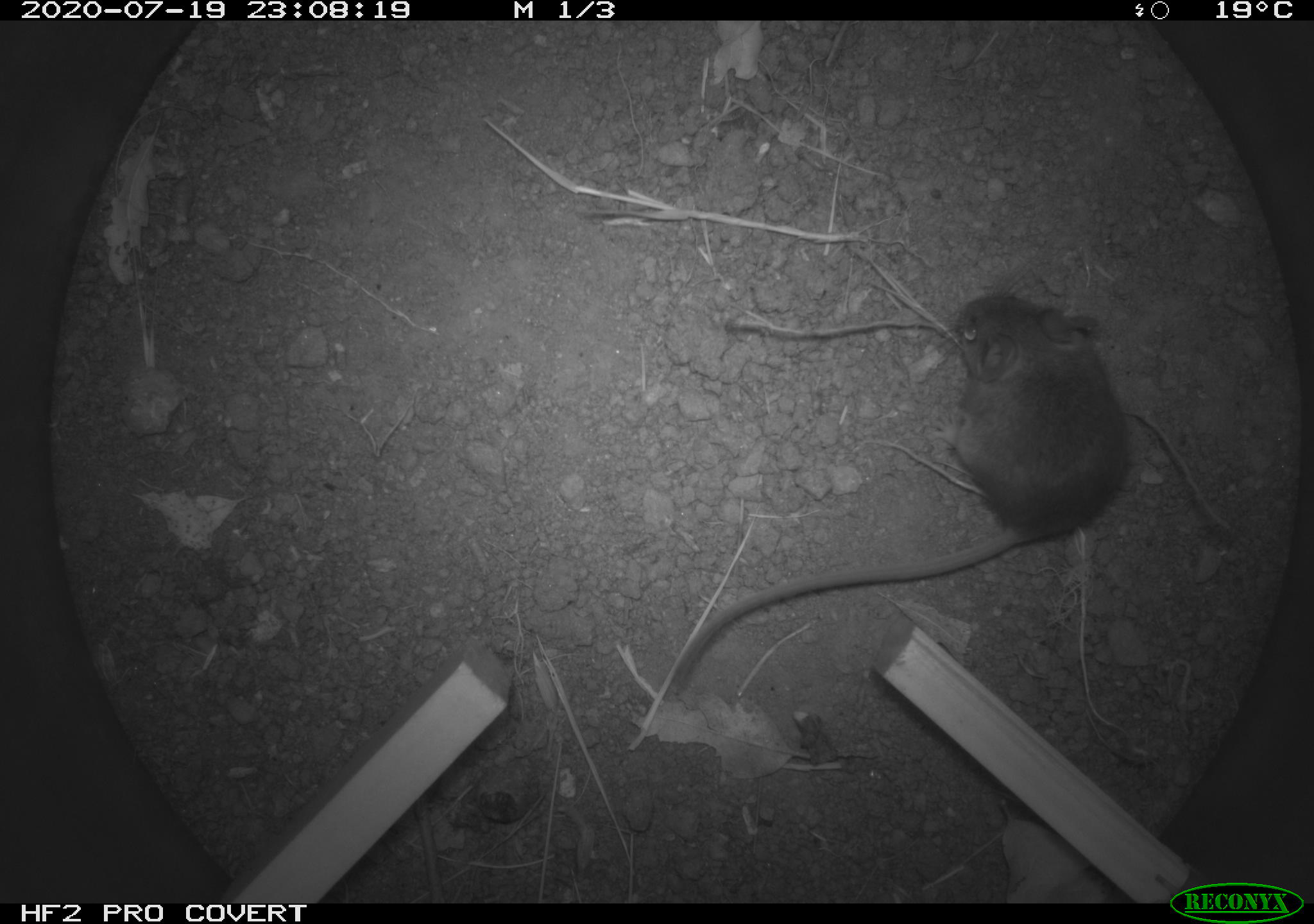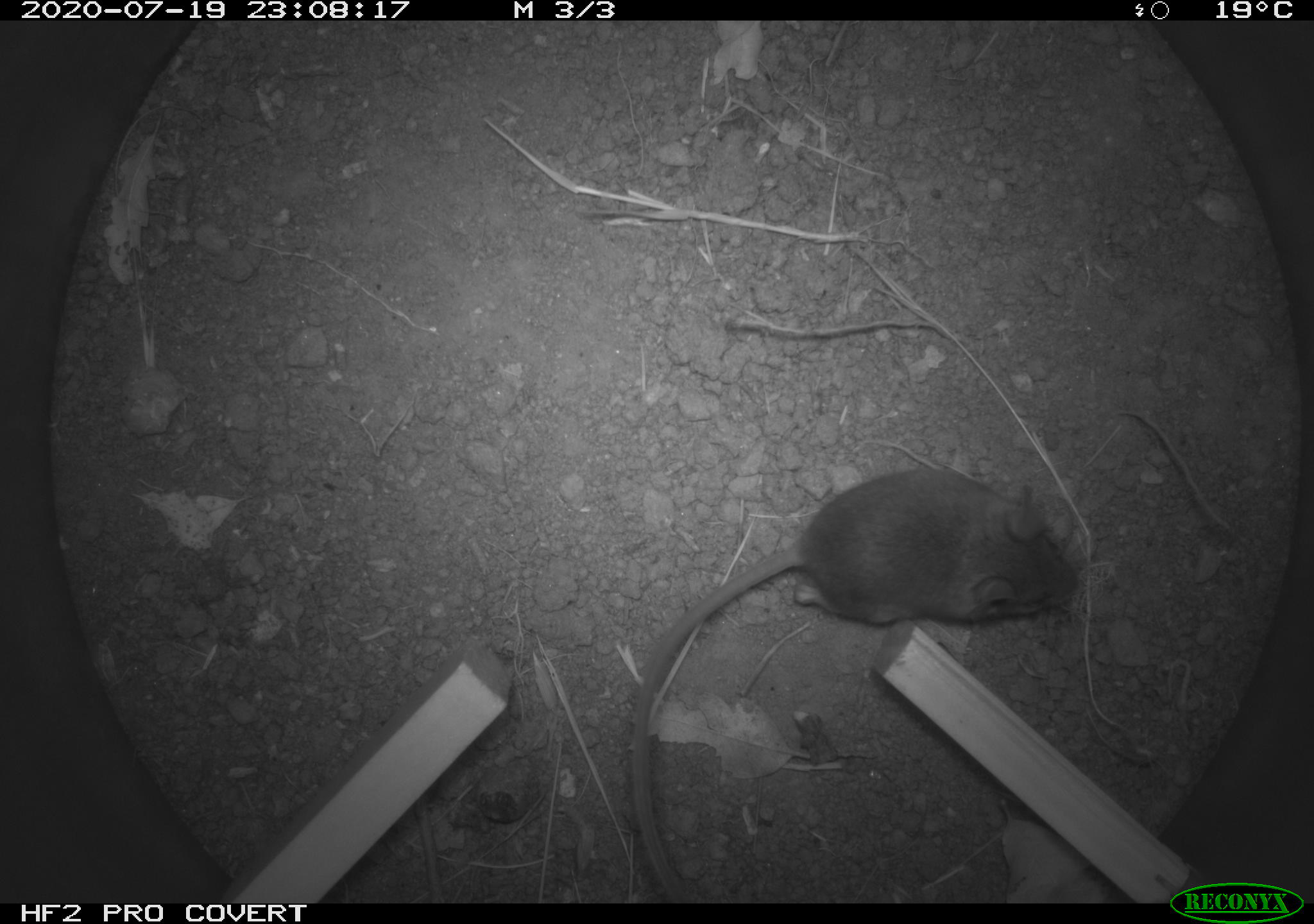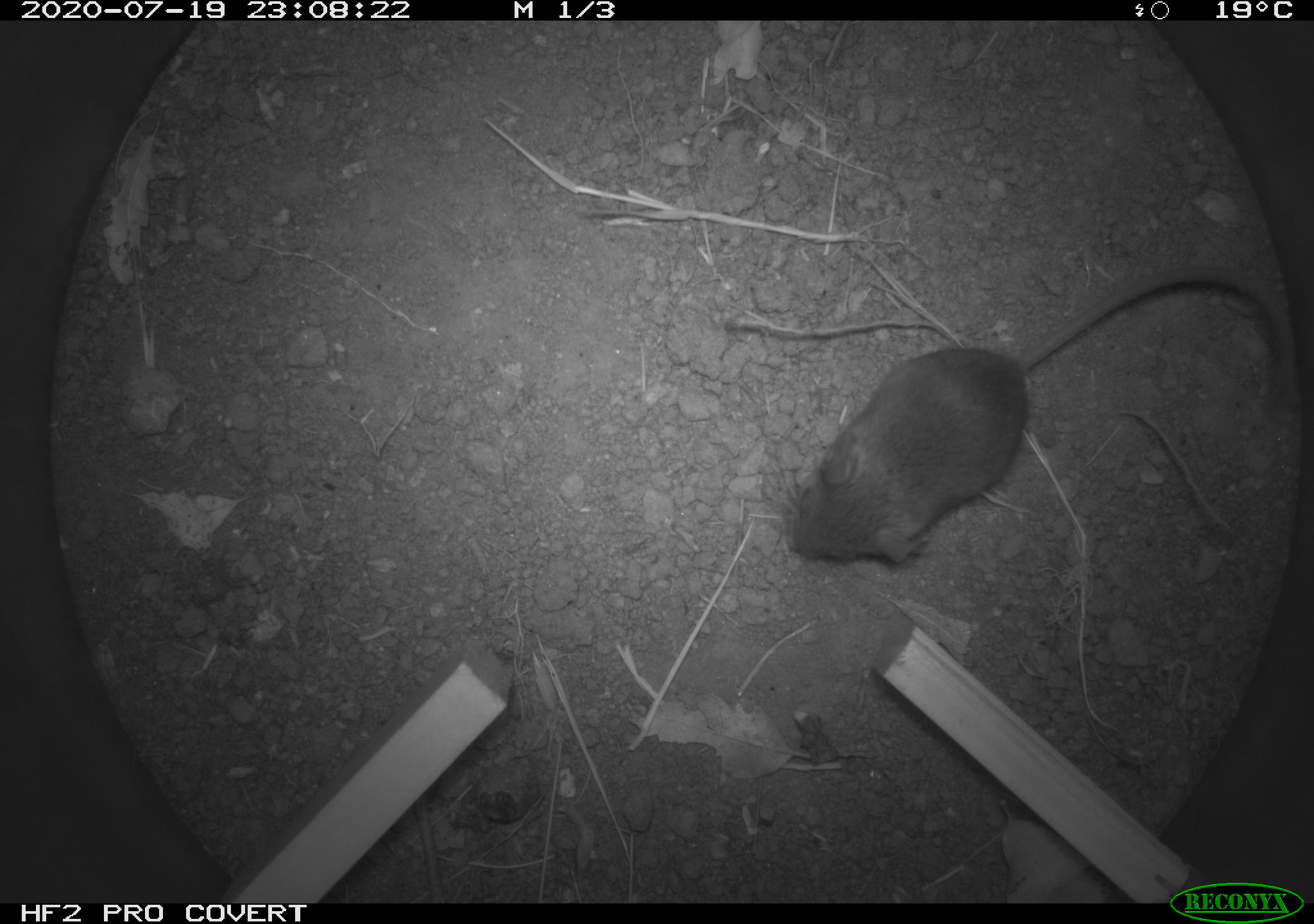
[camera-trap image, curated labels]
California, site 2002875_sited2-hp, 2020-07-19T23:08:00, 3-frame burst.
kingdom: Animalia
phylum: Chordata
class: Mammalia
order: Rodentia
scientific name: Rodentia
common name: rodent